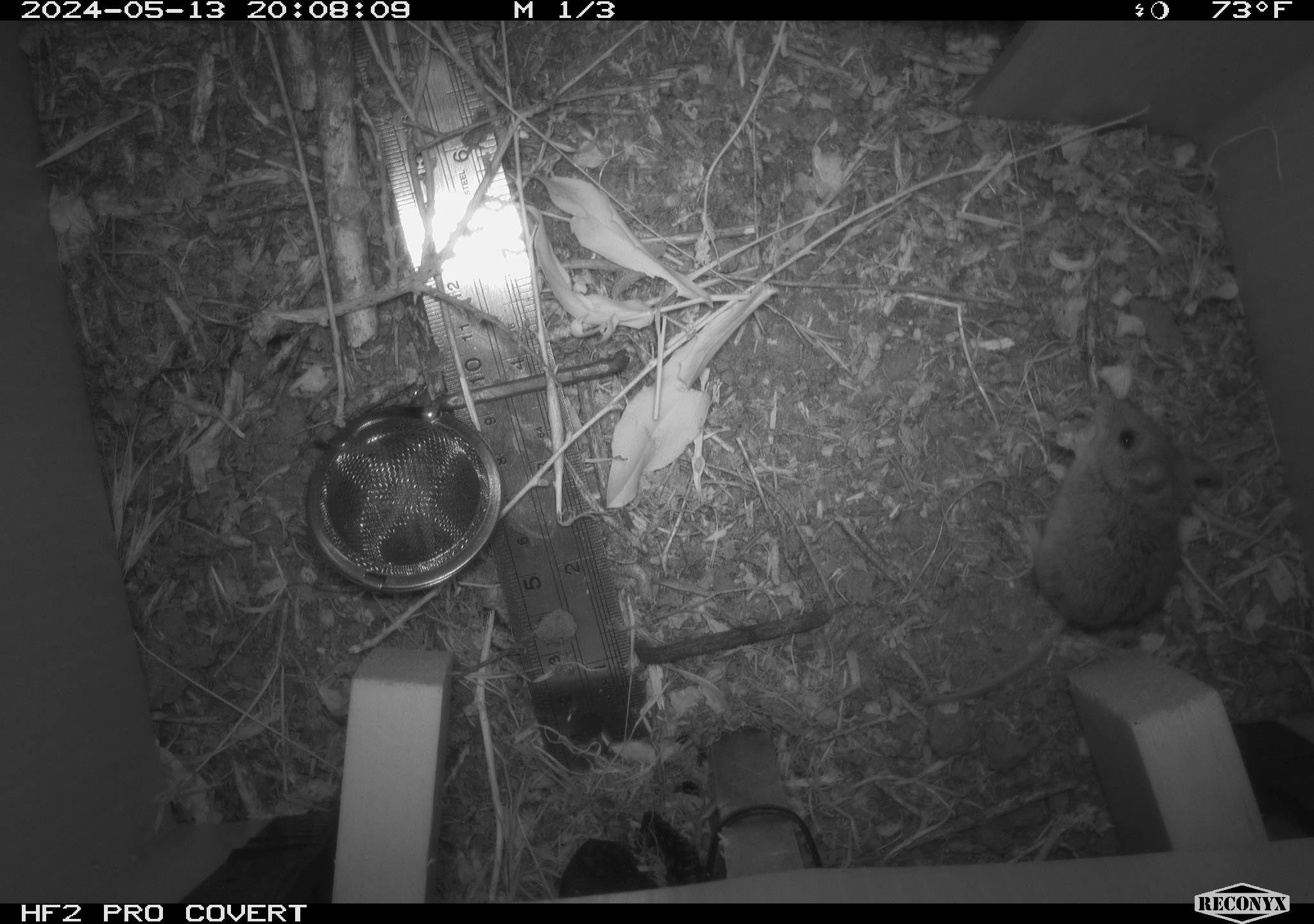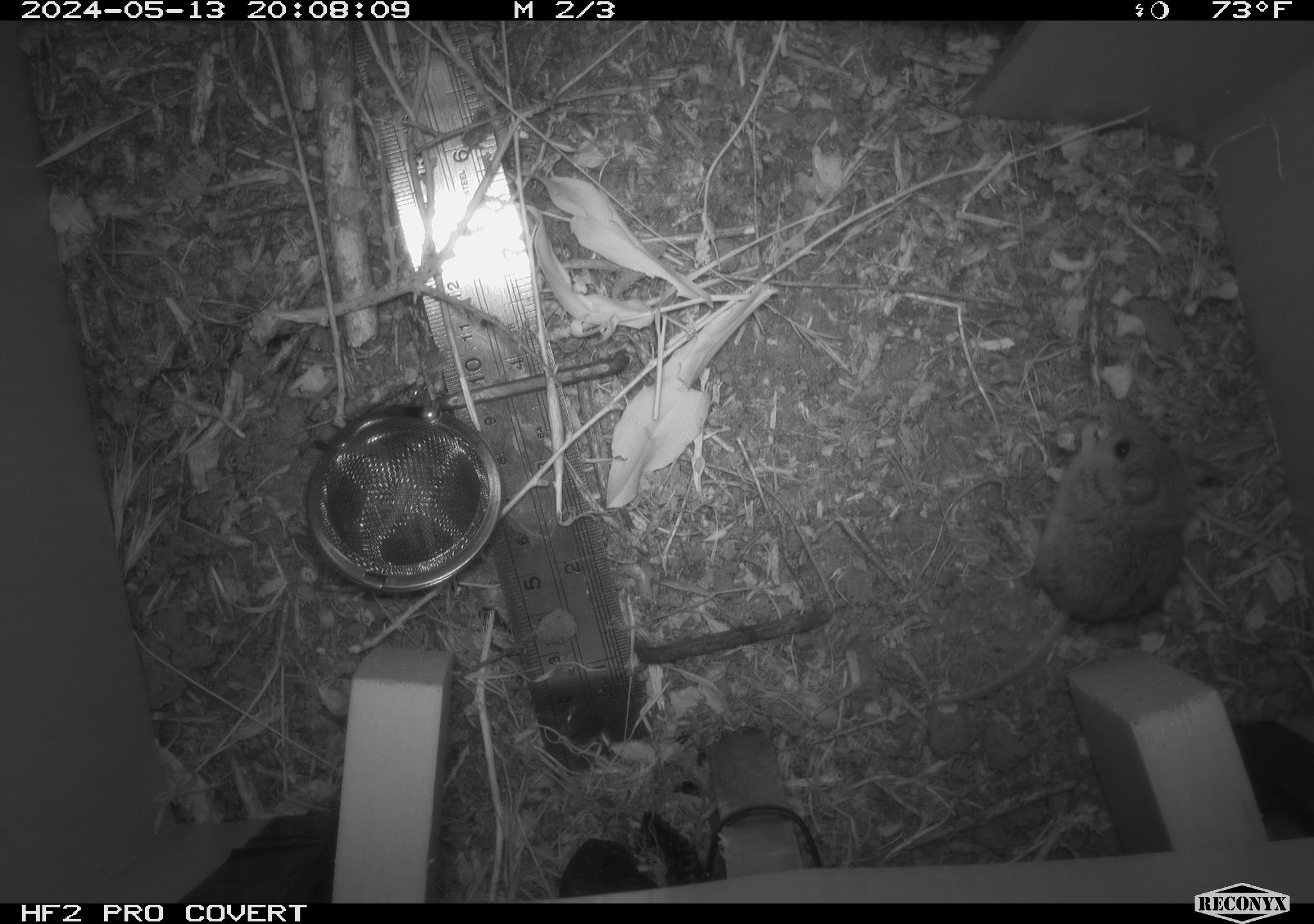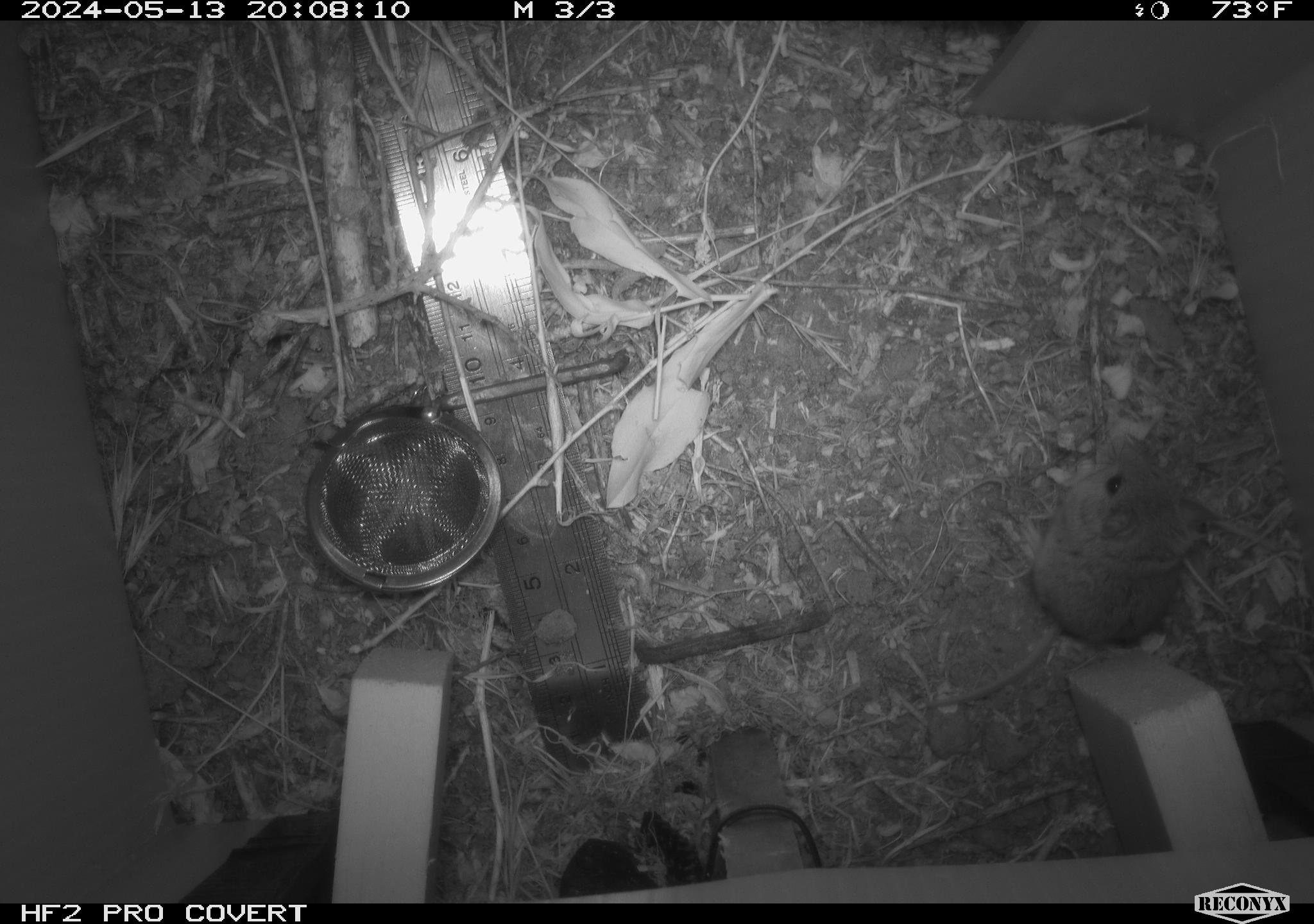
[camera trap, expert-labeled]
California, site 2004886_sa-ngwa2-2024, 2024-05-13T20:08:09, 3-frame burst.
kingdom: Animalia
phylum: Chordata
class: Mammalia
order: Rodentia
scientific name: Rodentia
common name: mouse species